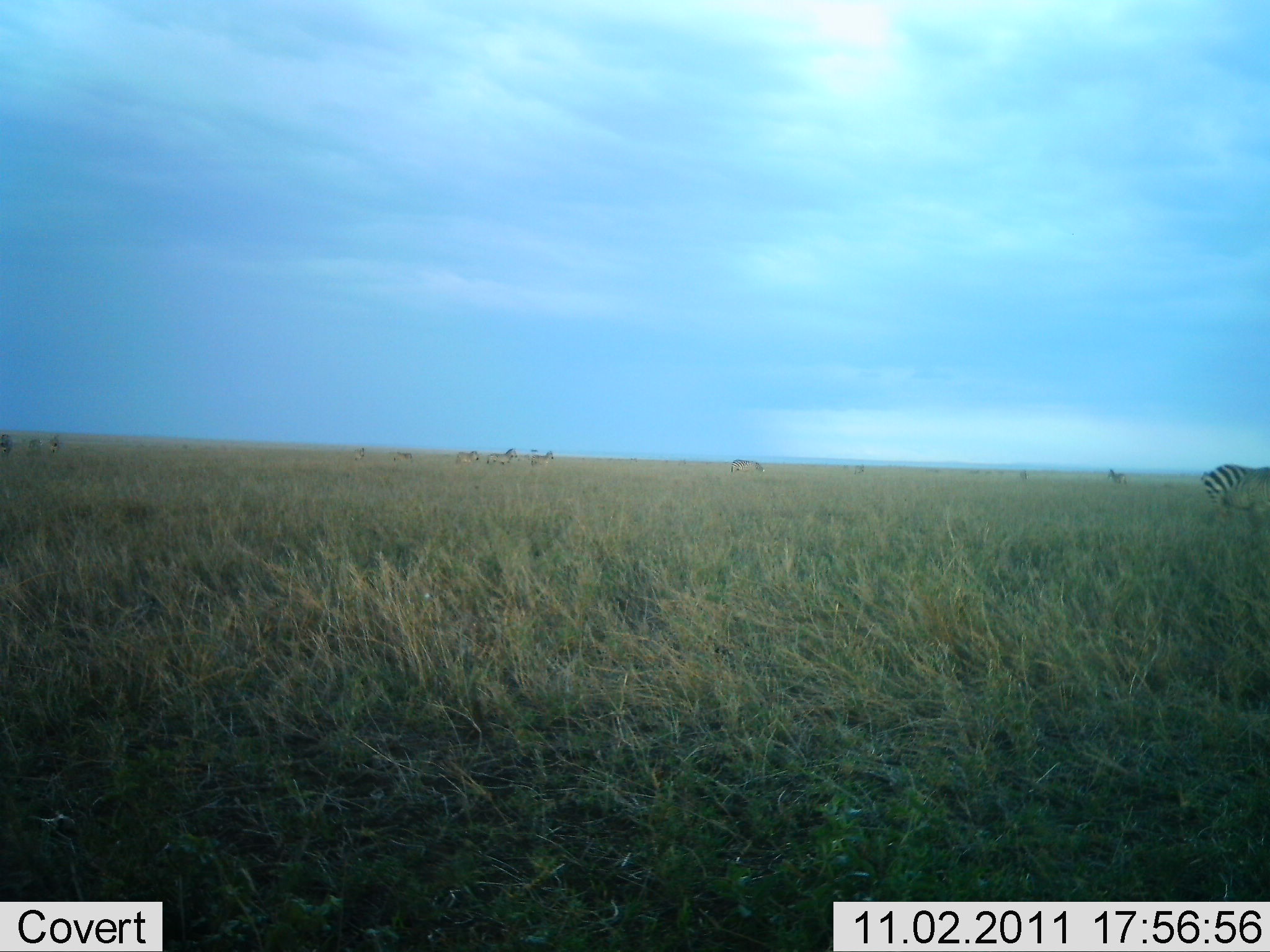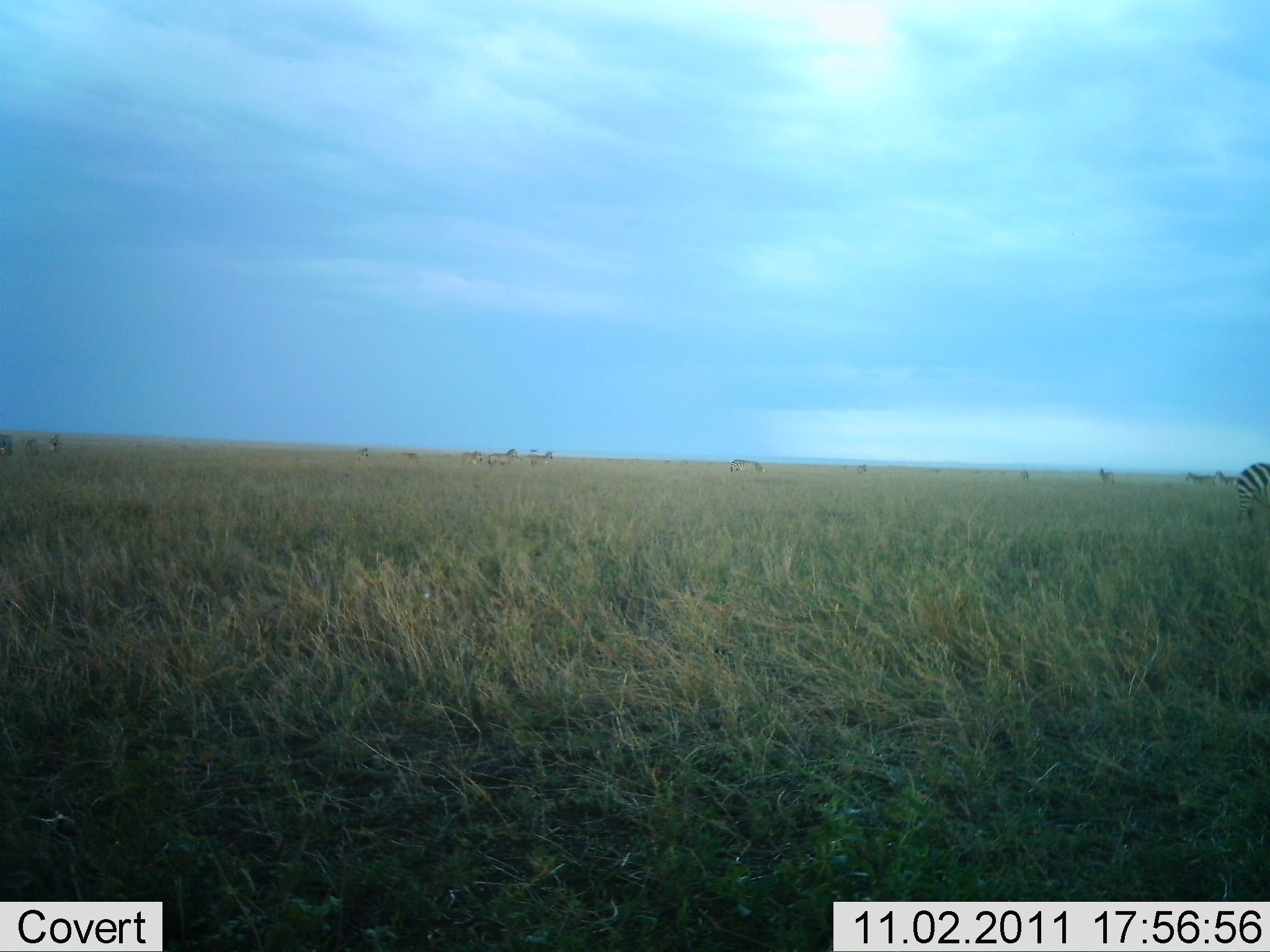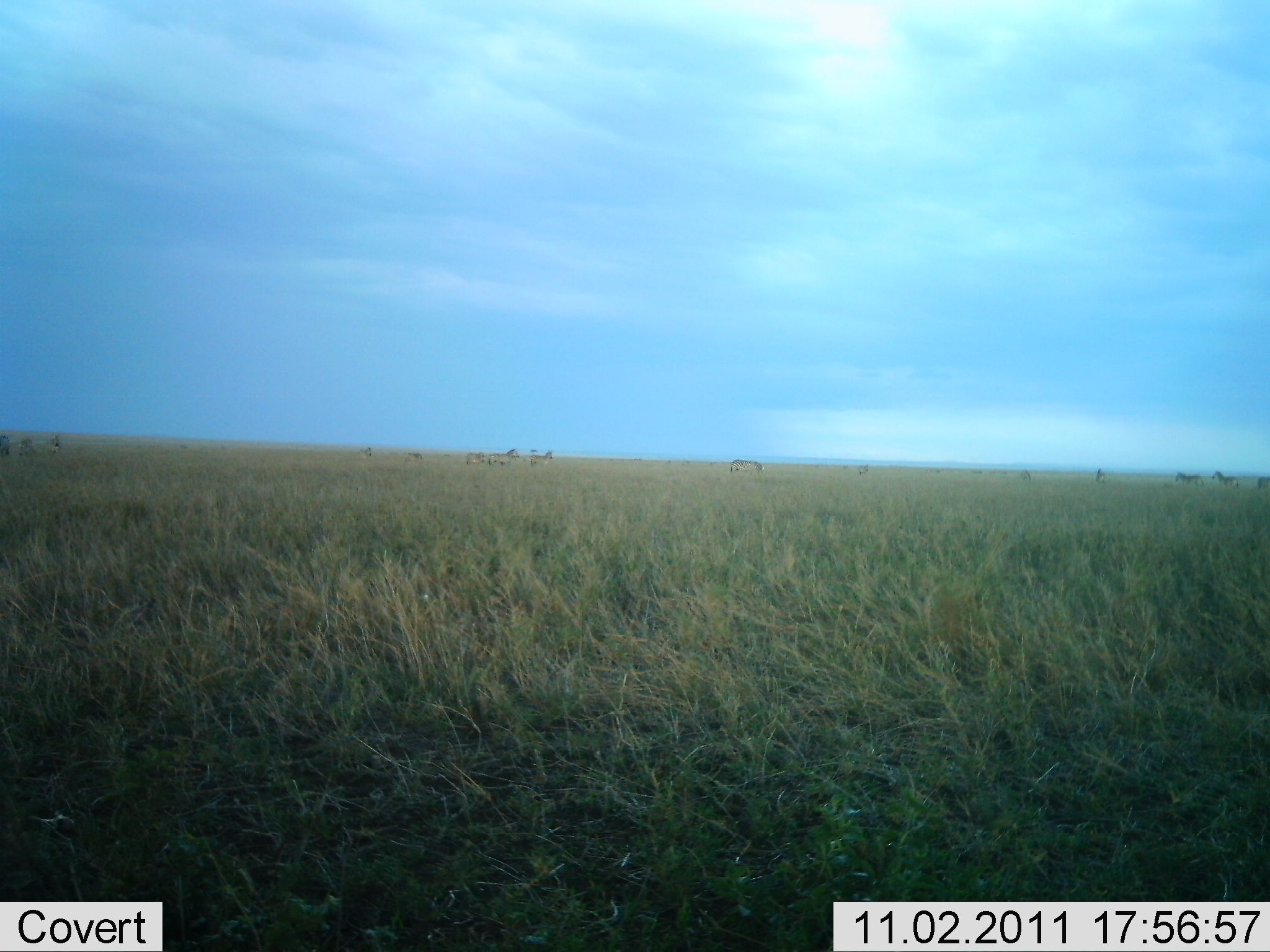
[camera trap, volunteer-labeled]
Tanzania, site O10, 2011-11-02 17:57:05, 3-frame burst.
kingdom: Animalia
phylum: Chordata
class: Mammalia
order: Perissodactyla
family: Equidae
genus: Equus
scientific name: Equus quagga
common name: plains zebra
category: zebra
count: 1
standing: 17%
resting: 0%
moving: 92%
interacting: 0%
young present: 0%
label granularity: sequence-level